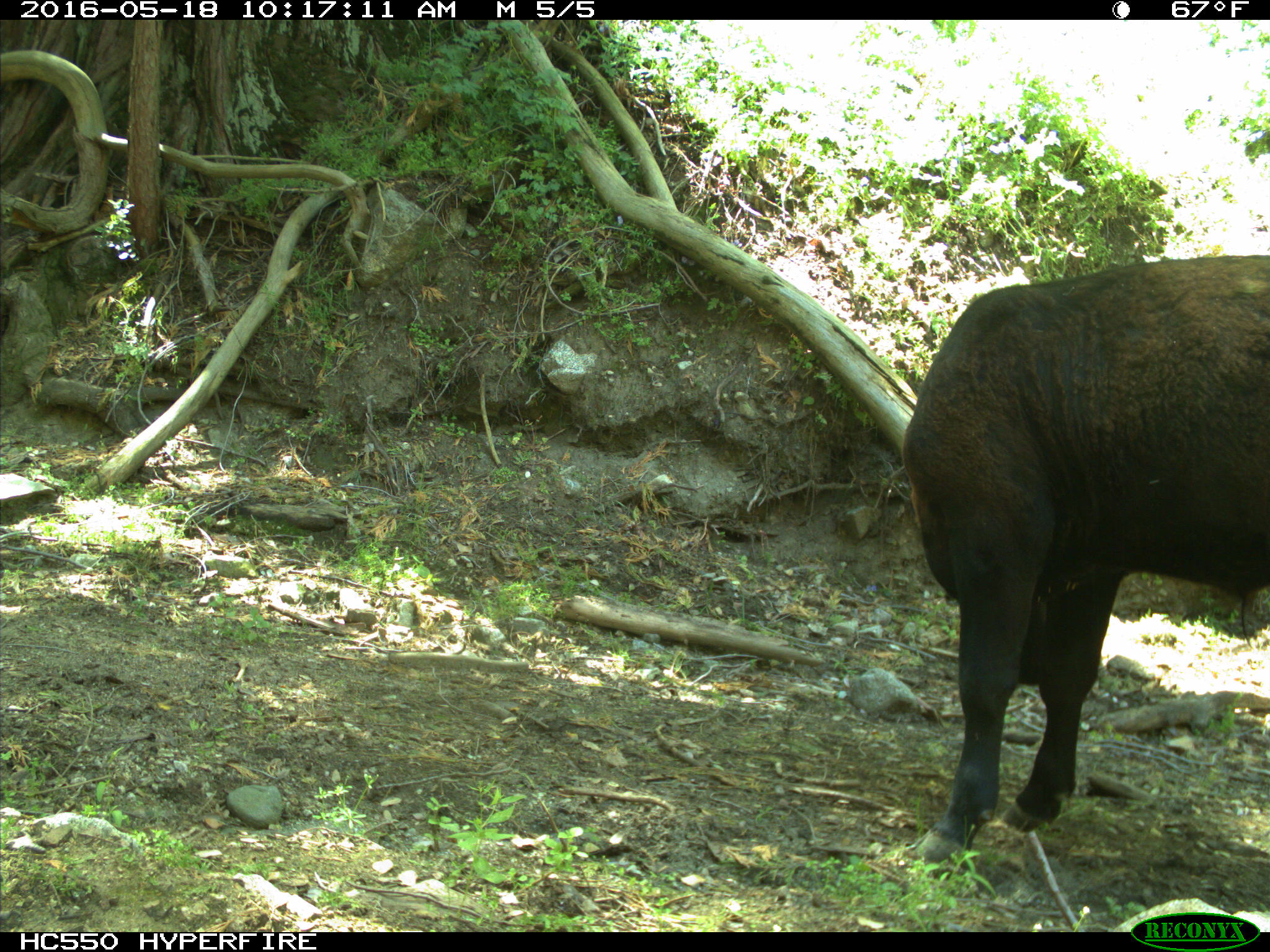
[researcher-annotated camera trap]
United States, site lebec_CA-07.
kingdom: Animalia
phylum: Chordata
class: Mammalia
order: Artiodactyla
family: Bovidae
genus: Bos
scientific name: Bos taurus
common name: domestic cow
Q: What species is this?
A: Bos taurus (domestic cow).